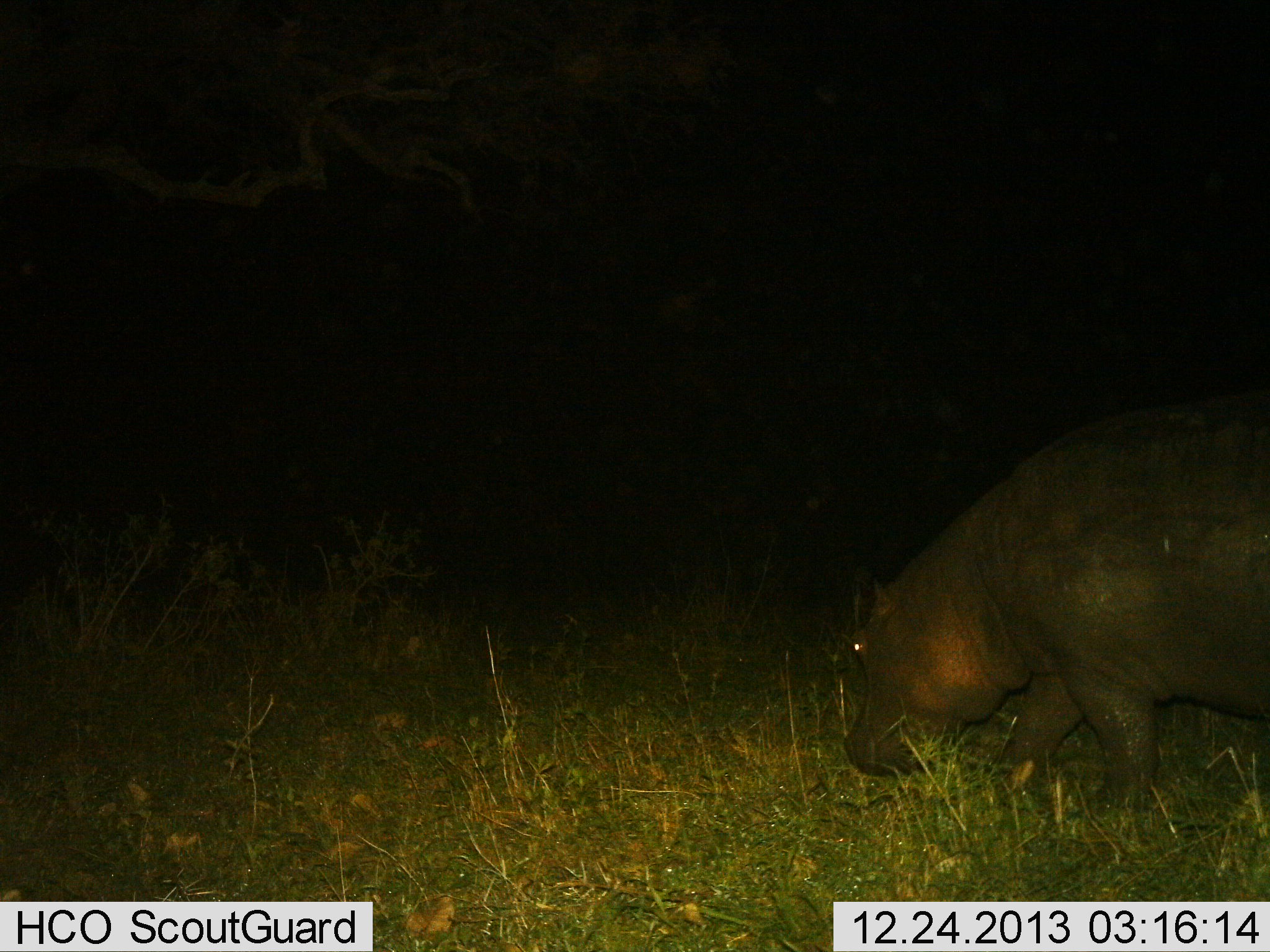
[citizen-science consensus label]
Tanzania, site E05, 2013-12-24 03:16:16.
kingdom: Animalia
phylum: Chordata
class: Mammalia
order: Artiodactyla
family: Hippopotamidae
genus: Hippopotamus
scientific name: Hippopotamus amphibius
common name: hippopotamus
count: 1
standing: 0%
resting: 0%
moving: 30%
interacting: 0%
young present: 0%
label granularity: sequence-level